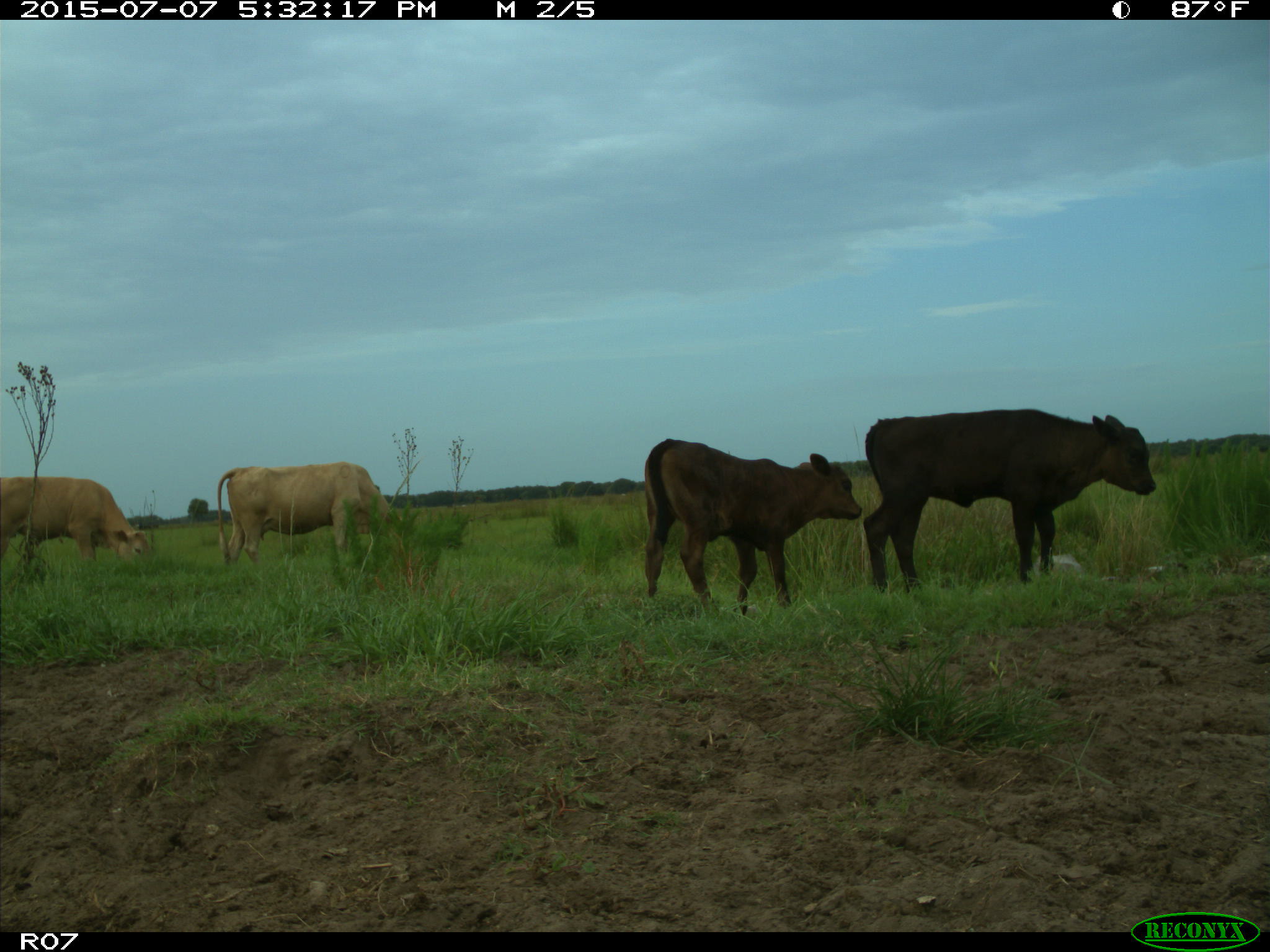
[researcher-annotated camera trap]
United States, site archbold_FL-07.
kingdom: Animalia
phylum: Chordata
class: Mammalia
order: Artiodactyla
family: Bovidae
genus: Bos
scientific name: Bos taurus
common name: domestic cow